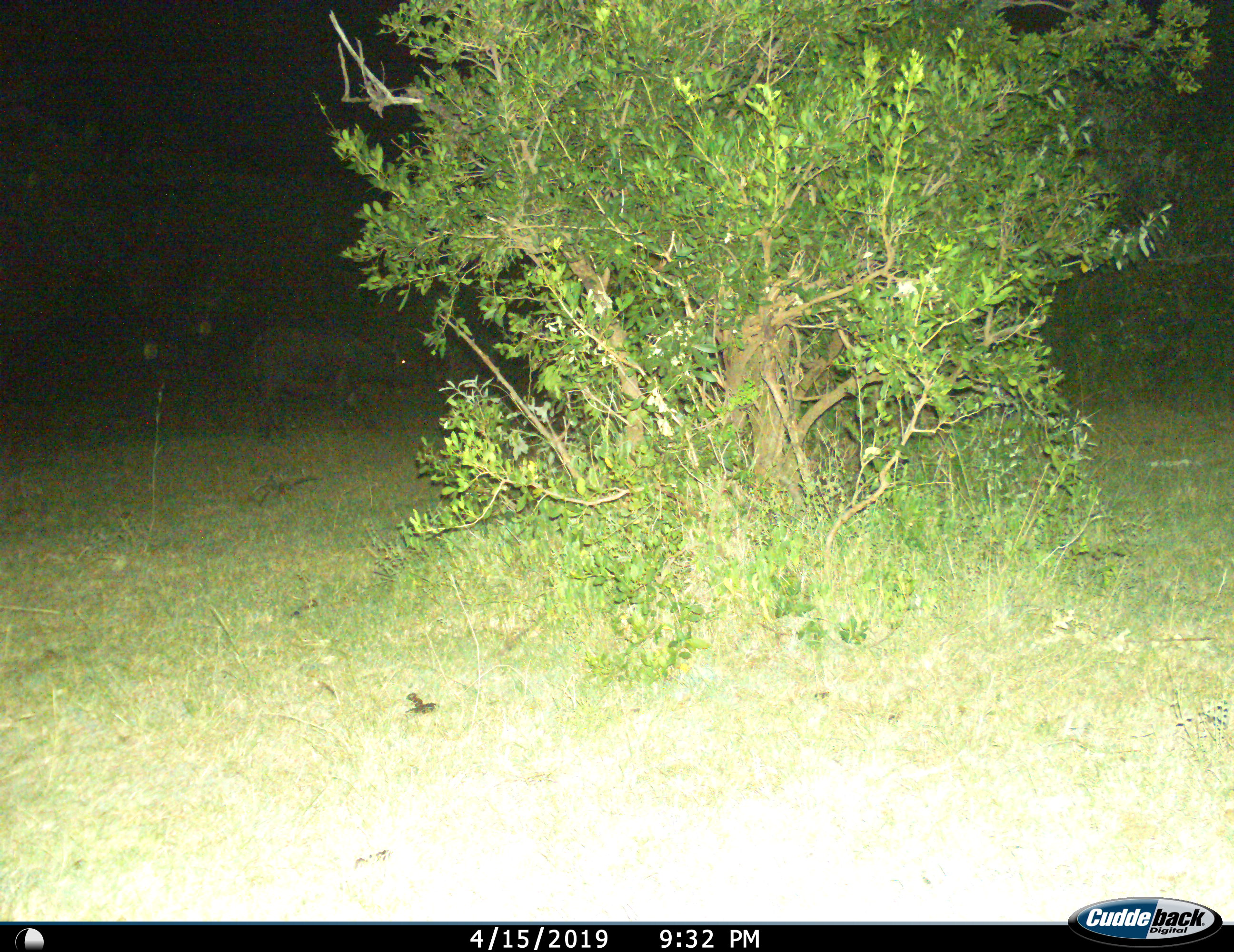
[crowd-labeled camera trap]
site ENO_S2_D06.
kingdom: Animalia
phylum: Chordata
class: Mammalia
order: Artiodactyla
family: Bovidae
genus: Syncerus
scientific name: Syncerus caffer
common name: african buffalo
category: buffalo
Buffalo (african buffalo) (Syncerus caffer), count 1. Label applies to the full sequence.